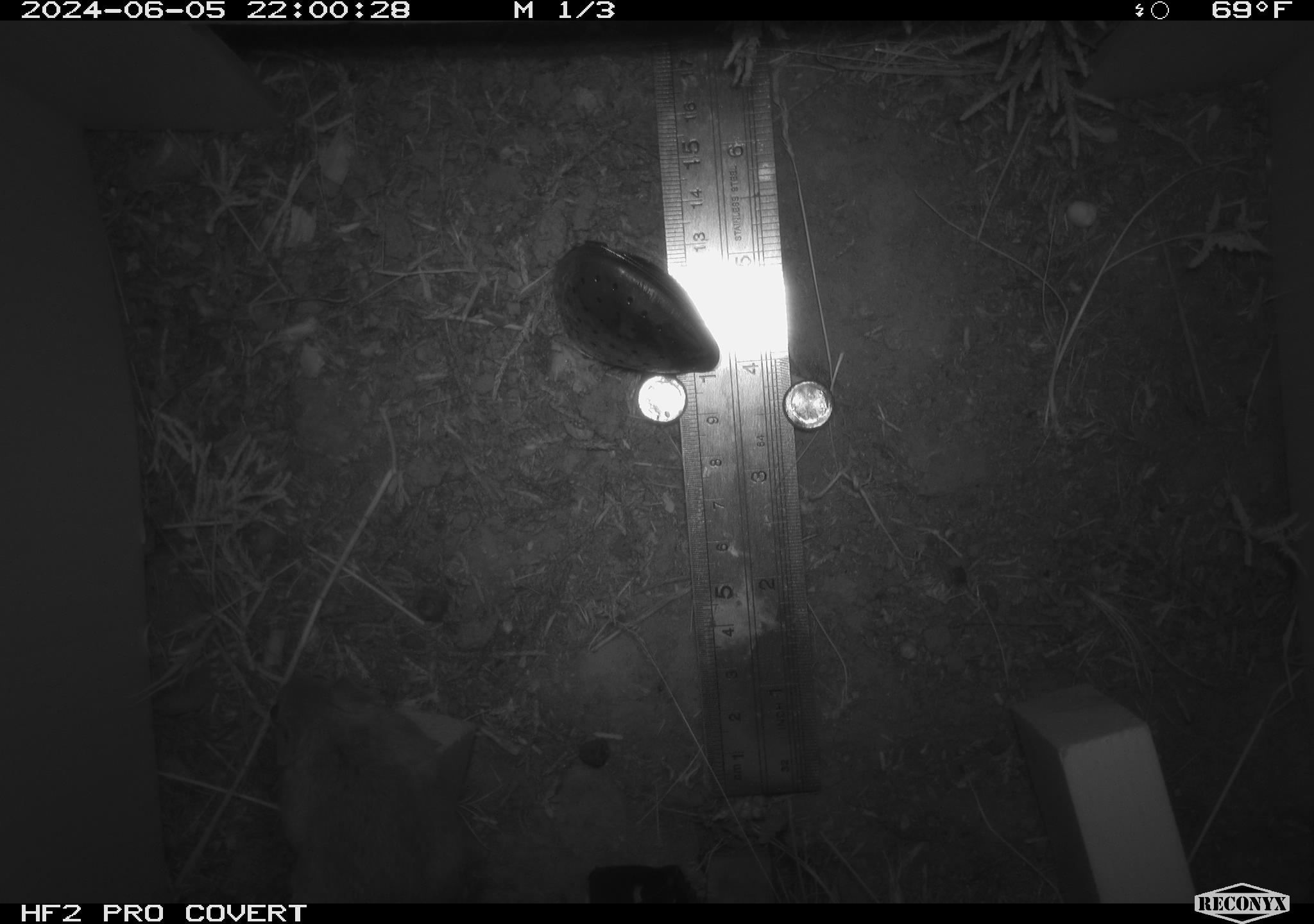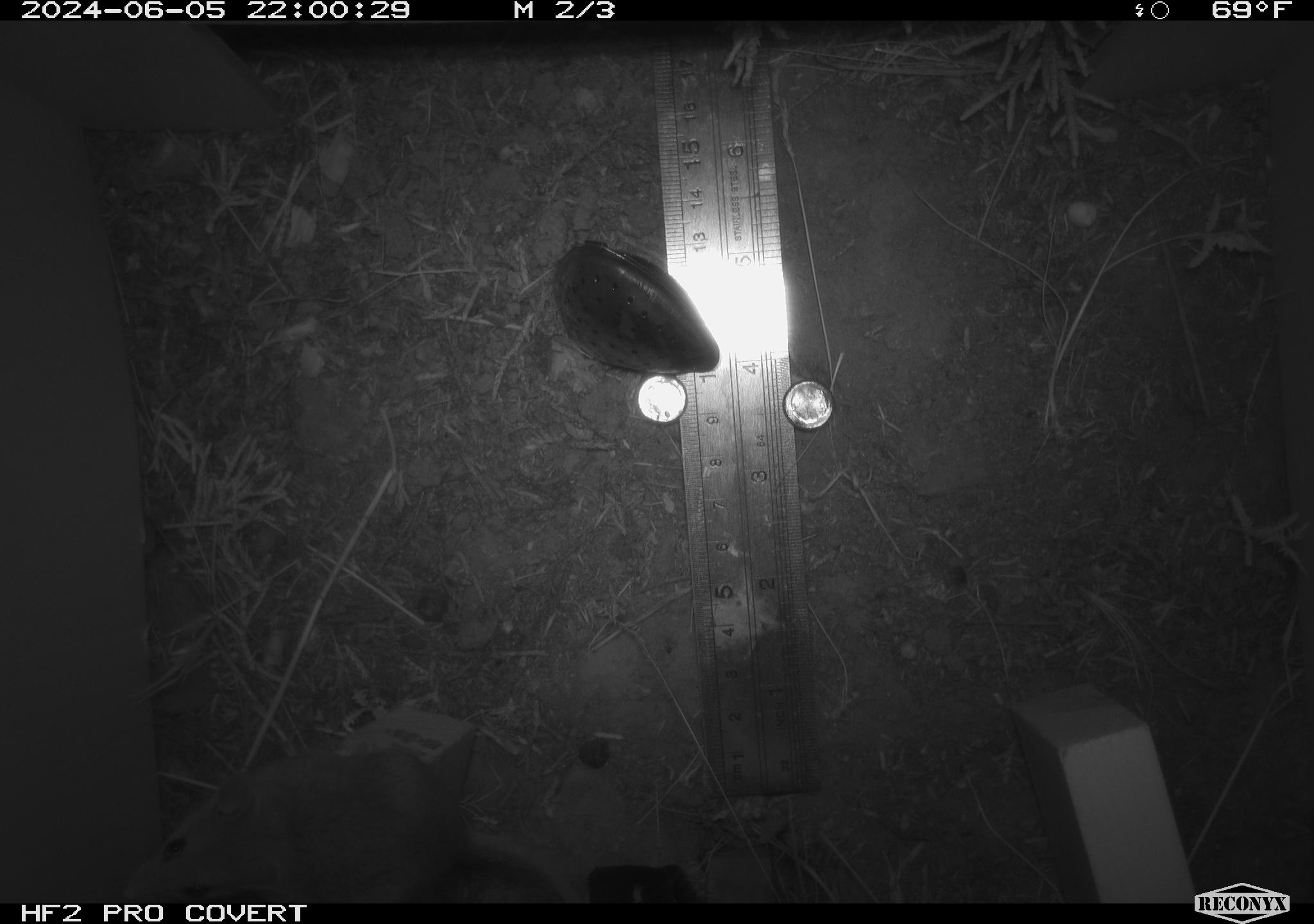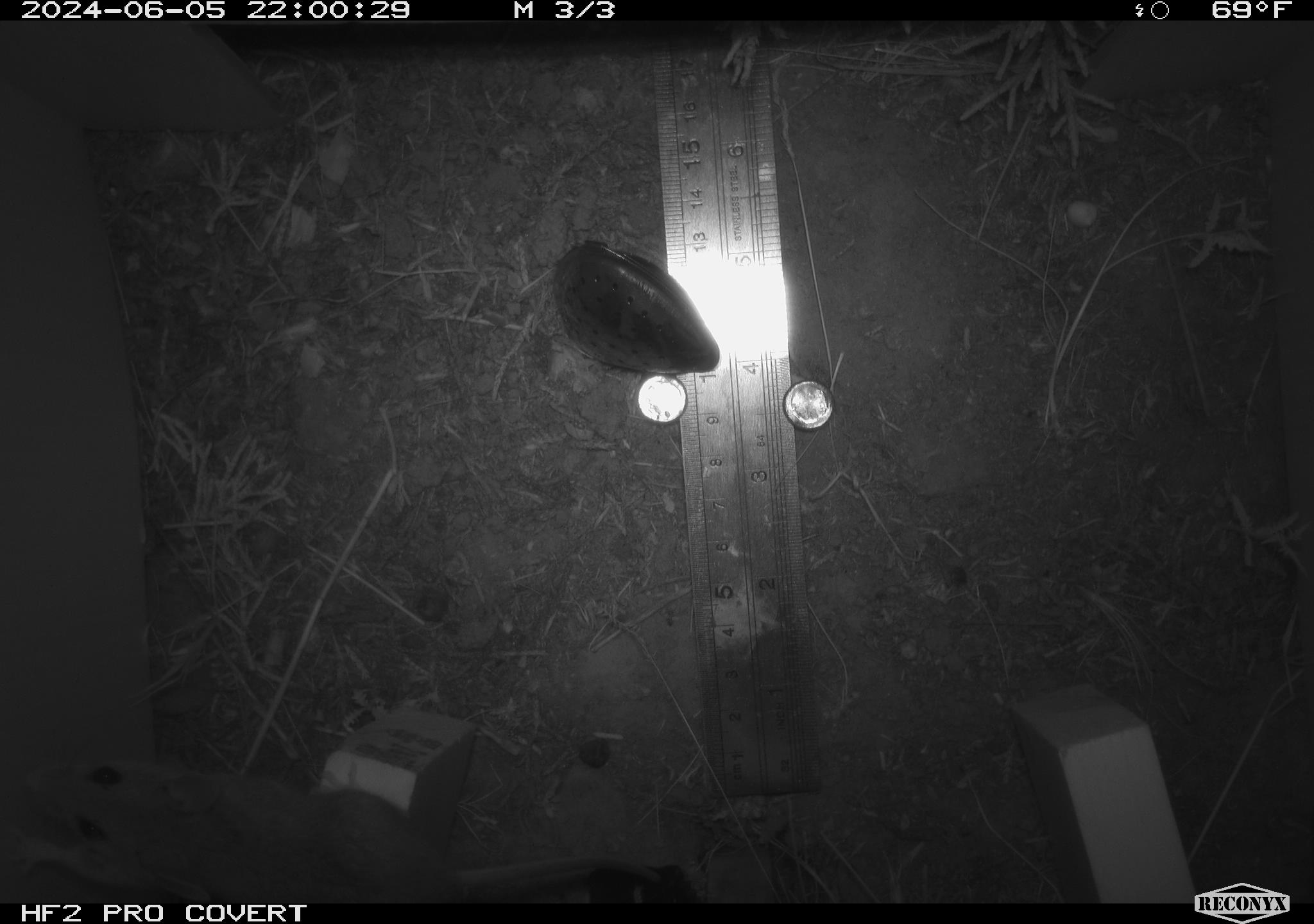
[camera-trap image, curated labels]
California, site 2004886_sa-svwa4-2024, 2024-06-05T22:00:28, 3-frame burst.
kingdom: Animalia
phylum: Chordata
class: Mammalia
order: Rodentia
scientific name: Rodentia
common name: mouse species